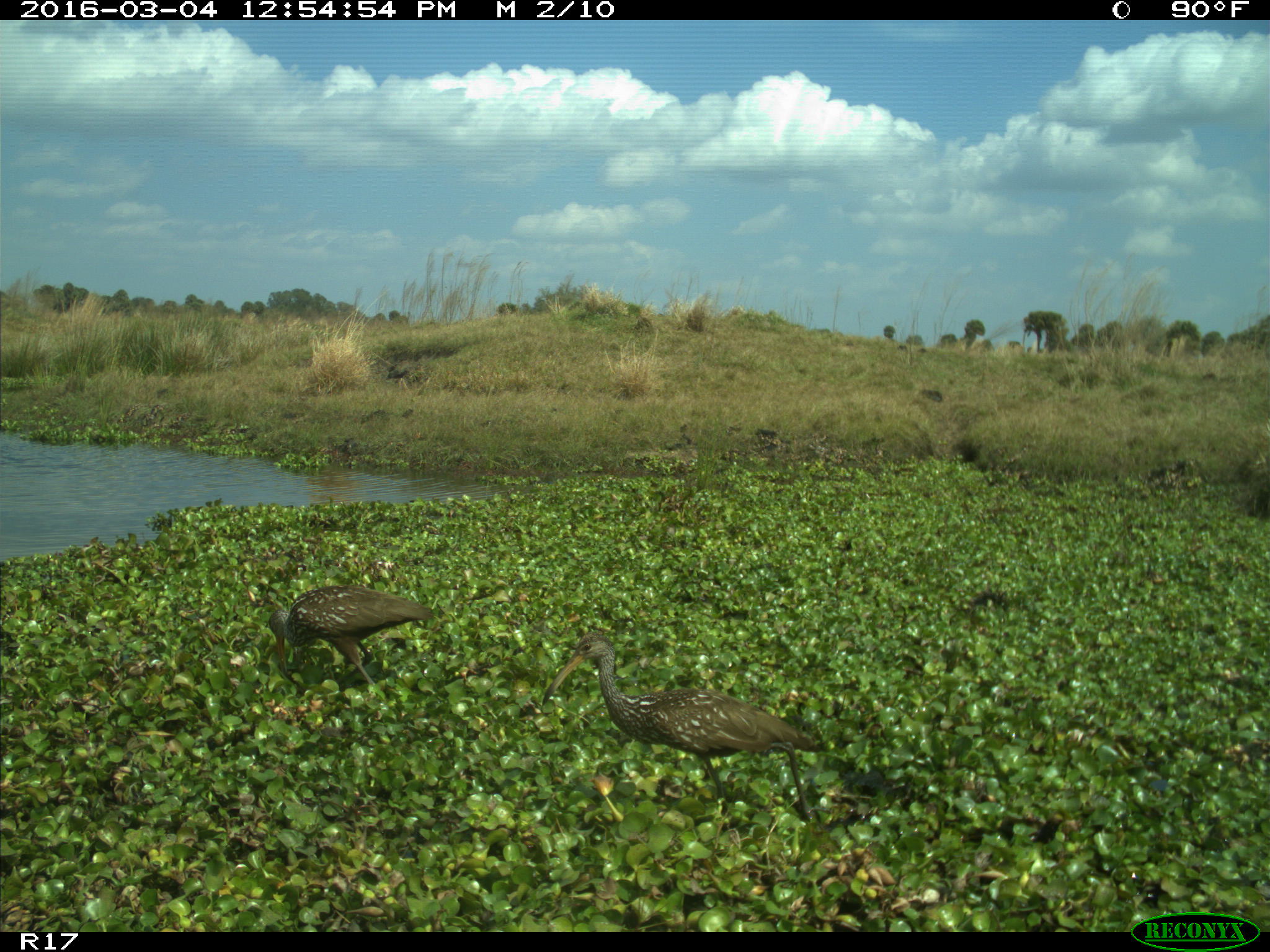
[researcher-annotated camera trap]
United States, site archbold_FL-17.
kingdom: Animalia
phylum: Chordata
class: Aves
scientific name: Aves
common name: birds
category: unidentified bird